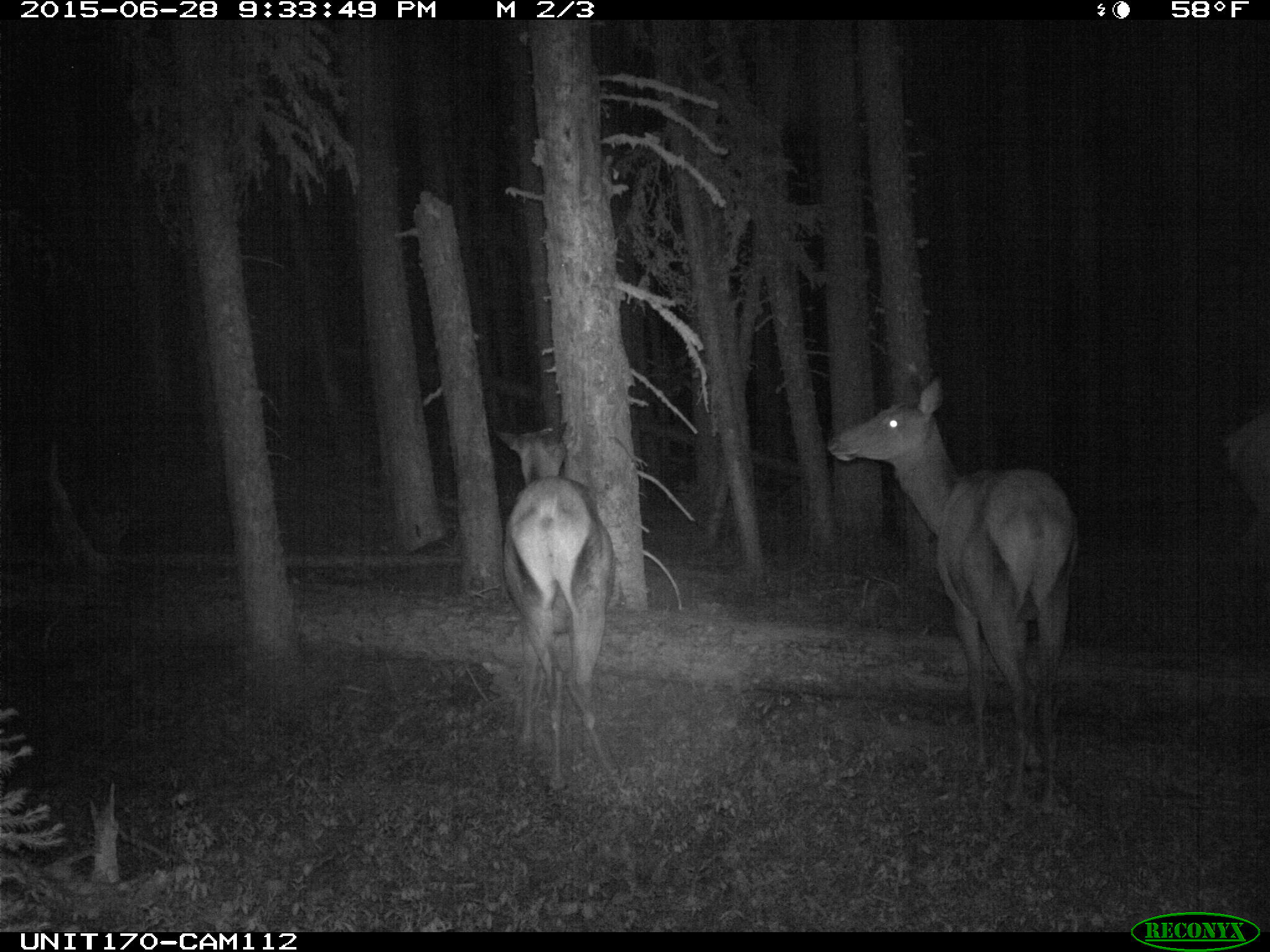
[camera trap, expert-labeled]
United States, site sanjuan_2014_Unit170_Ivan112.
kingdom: Animalia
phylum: Chordata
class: Mammalia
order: Artiodactyla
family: Cervidae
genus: Cervus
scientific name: Cervus elaphus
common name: red deer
Cervus elaphus (red deer).